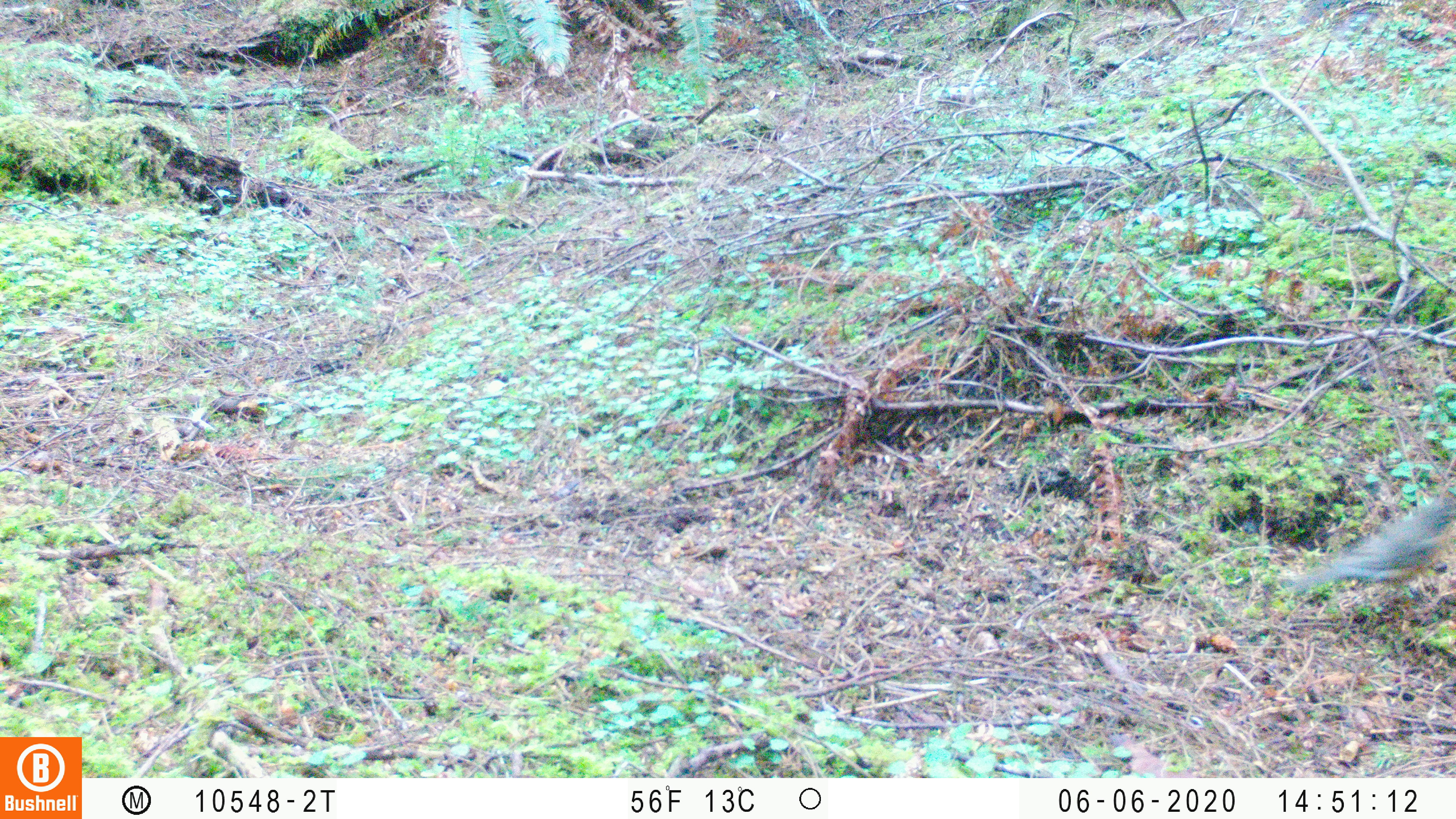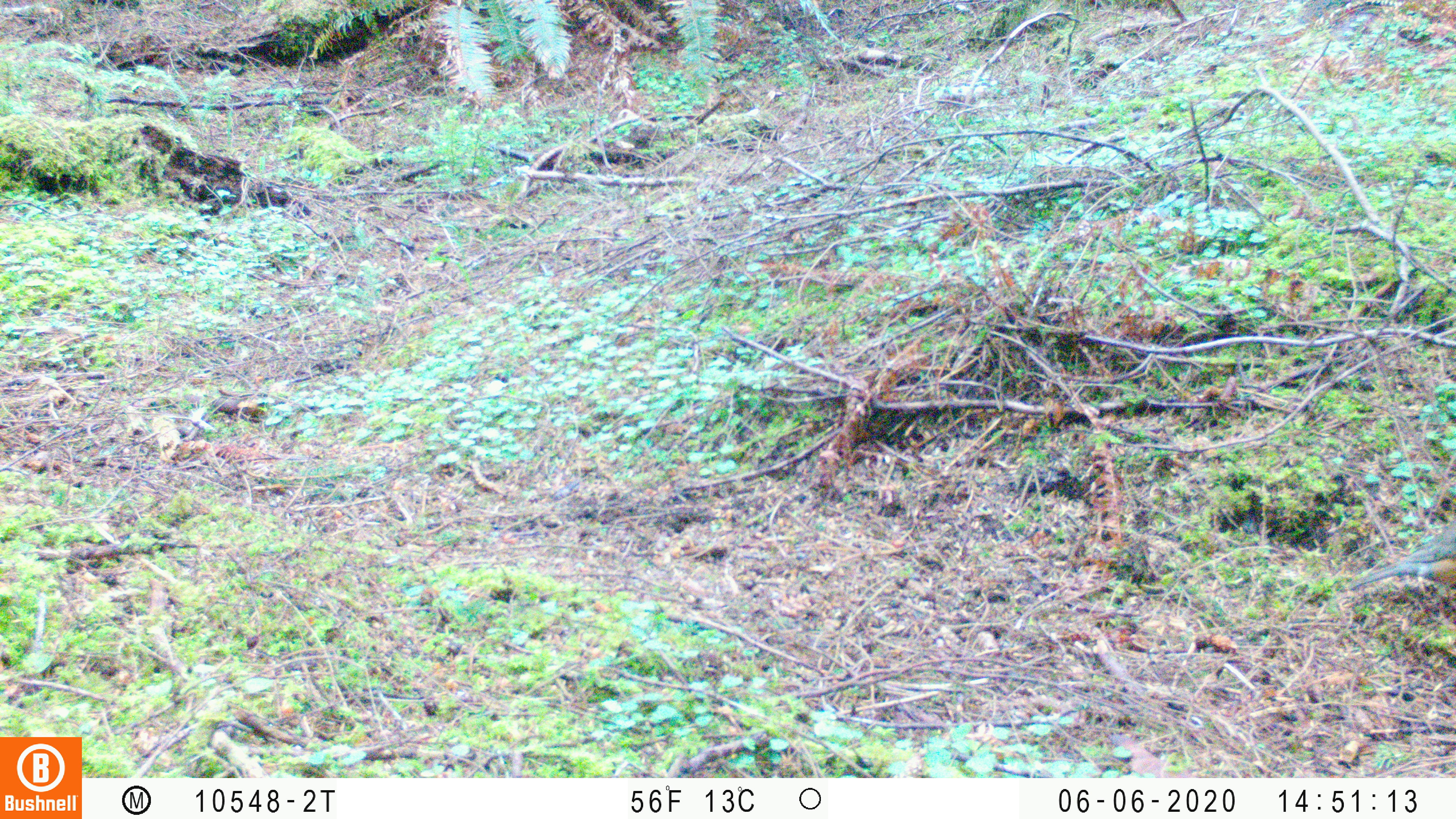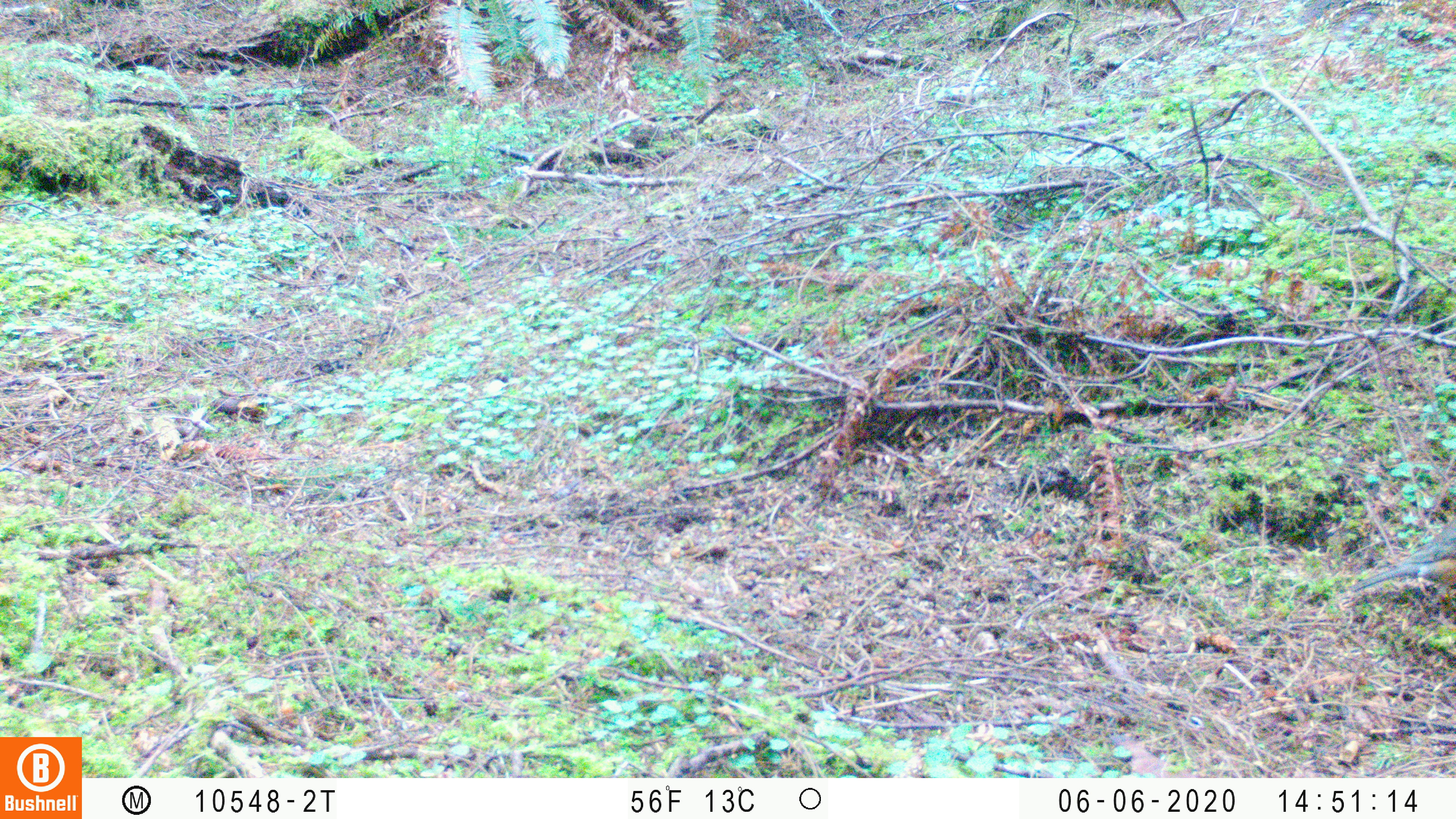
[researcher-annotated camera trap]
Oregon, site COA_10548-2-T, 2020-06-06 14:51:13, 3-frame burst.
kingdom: Animalia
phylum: Chordata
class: Aves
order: Passeriformes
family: Turdidae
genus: Turdus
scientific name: Turdus migratorius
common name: american robin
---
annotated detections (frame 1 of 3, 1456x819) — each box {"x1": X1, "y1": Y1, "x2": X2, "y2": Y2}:
american robin: {"x1": 1274, "y1": 478, "x2": 1449, "y2": 624}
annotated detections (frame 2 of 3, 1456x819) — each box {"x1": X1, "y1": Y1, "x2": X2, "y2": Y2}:
american robin: {"x1": 1332, "y1": 497, "x2": 1449, "y2": 606}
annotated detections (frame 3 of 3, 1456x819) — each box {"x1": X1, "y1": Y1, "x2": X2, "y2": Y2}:
american robin: {"x1": 1332, "y1": 489, "x2": 1449, "y2": 612}